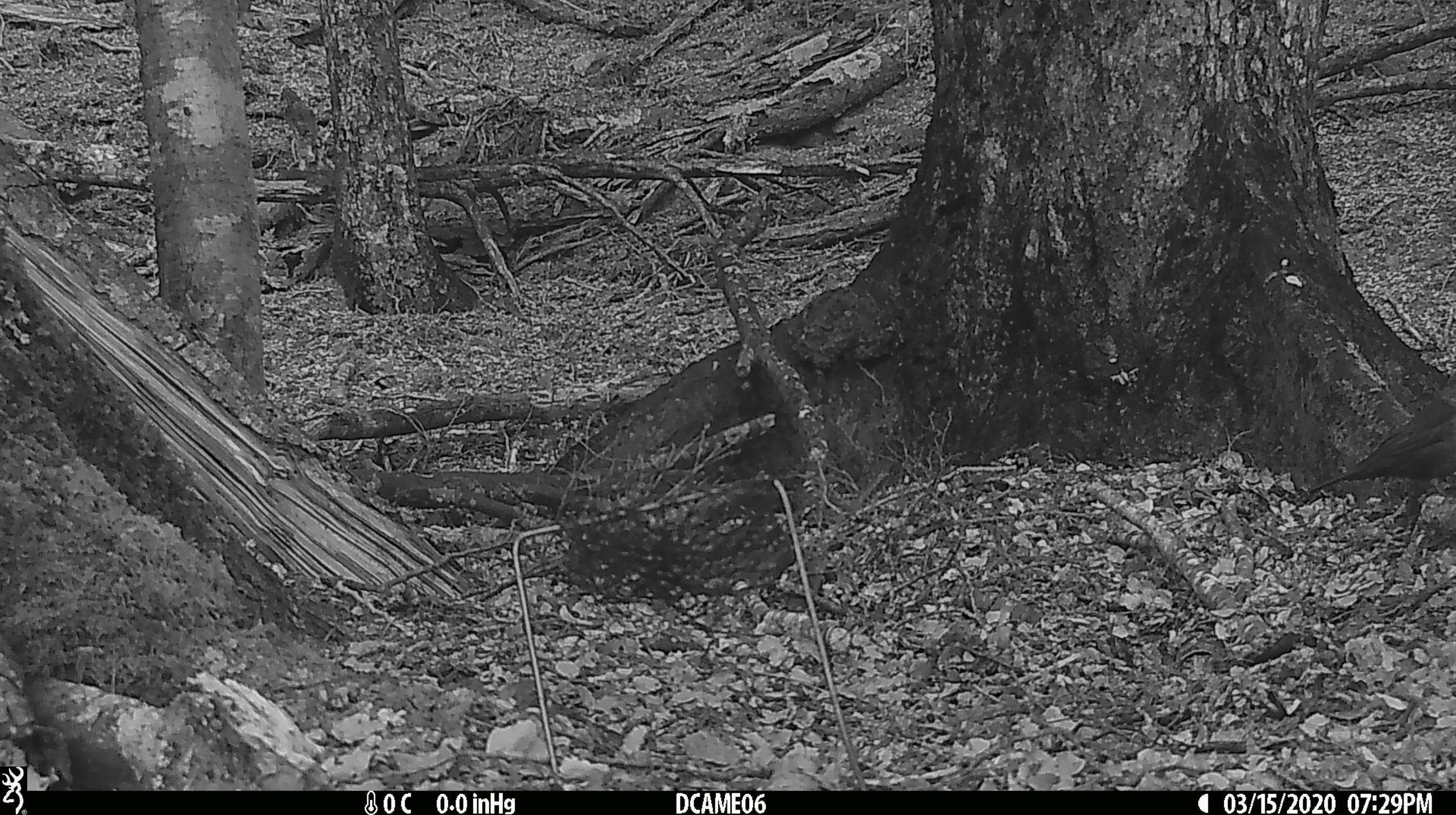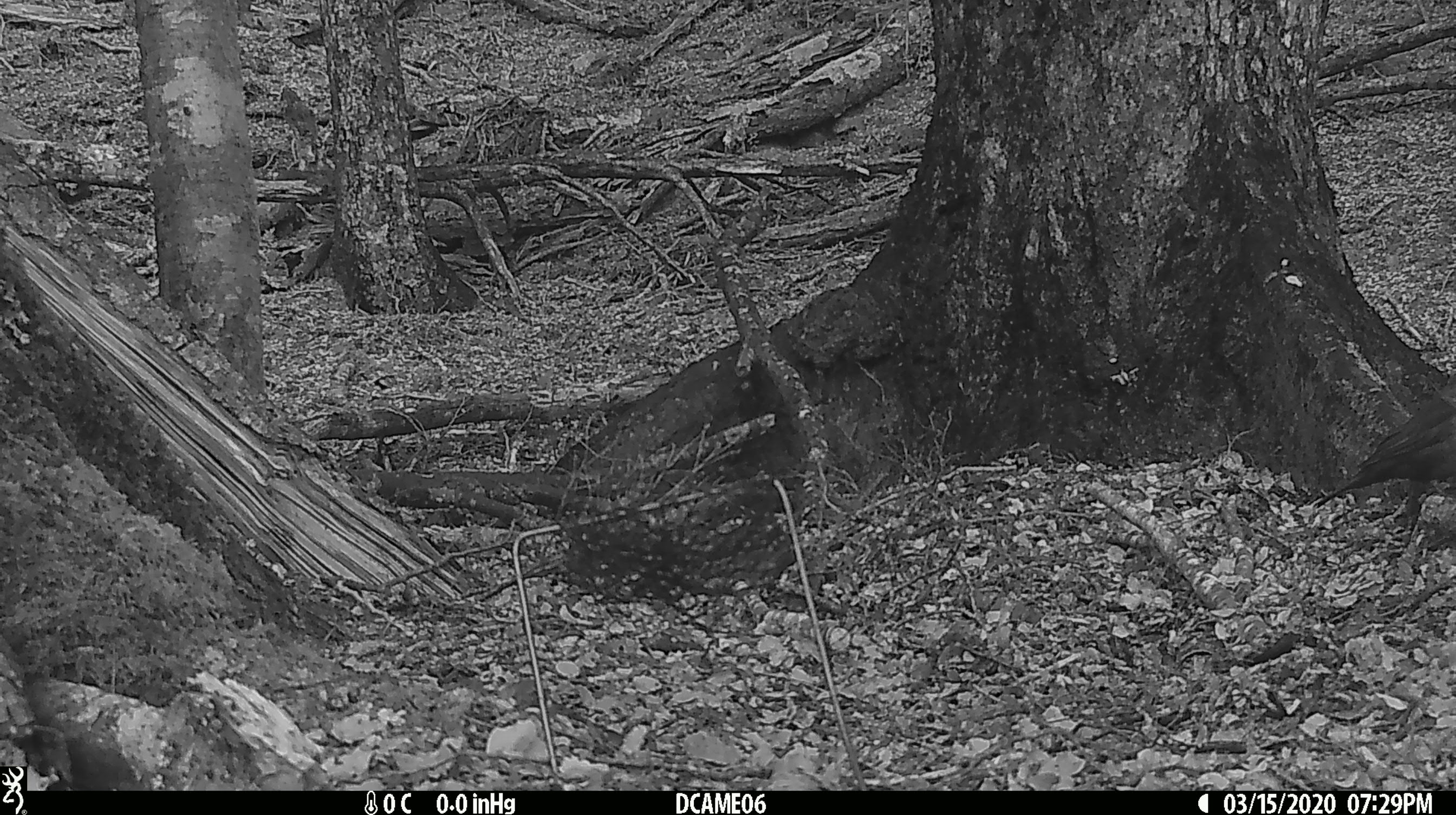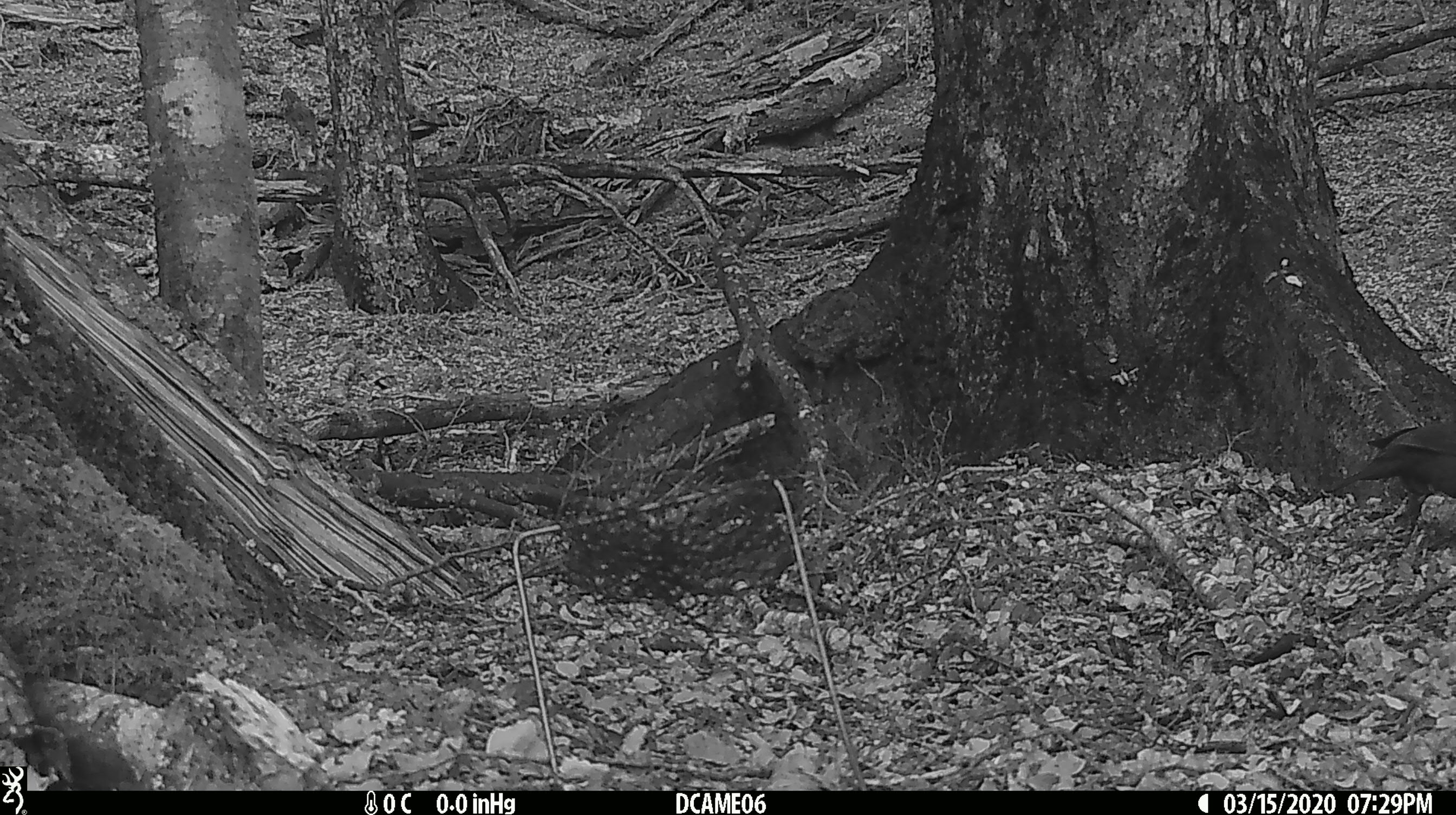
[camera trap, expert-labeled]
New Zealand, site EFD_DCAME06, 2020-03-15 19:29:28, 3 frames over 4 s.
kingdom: Animalia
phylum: Chordata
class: Aves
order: Passeriformes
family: Turdidae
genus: Turdus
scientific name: Turdus merula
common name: eurasian blackbird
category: blackbird